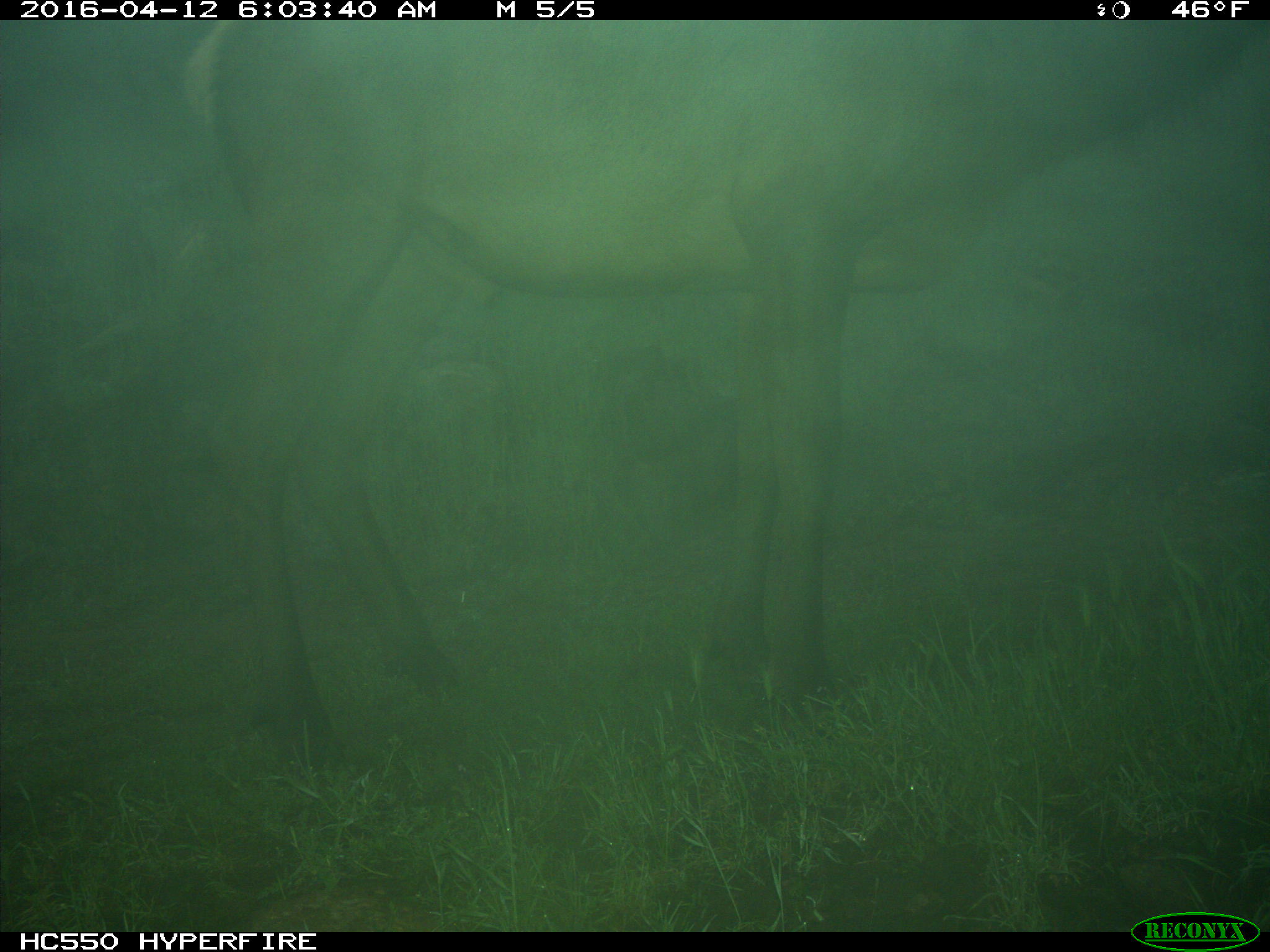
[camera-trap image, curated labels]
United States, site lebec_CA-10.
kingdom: Animalia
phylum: Chordata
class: Mammalia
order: Artiodactyla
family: Cervidae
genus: Cervus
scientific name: Cervus canadensis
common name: elk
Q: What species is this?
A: Cervus canadensis (elk).